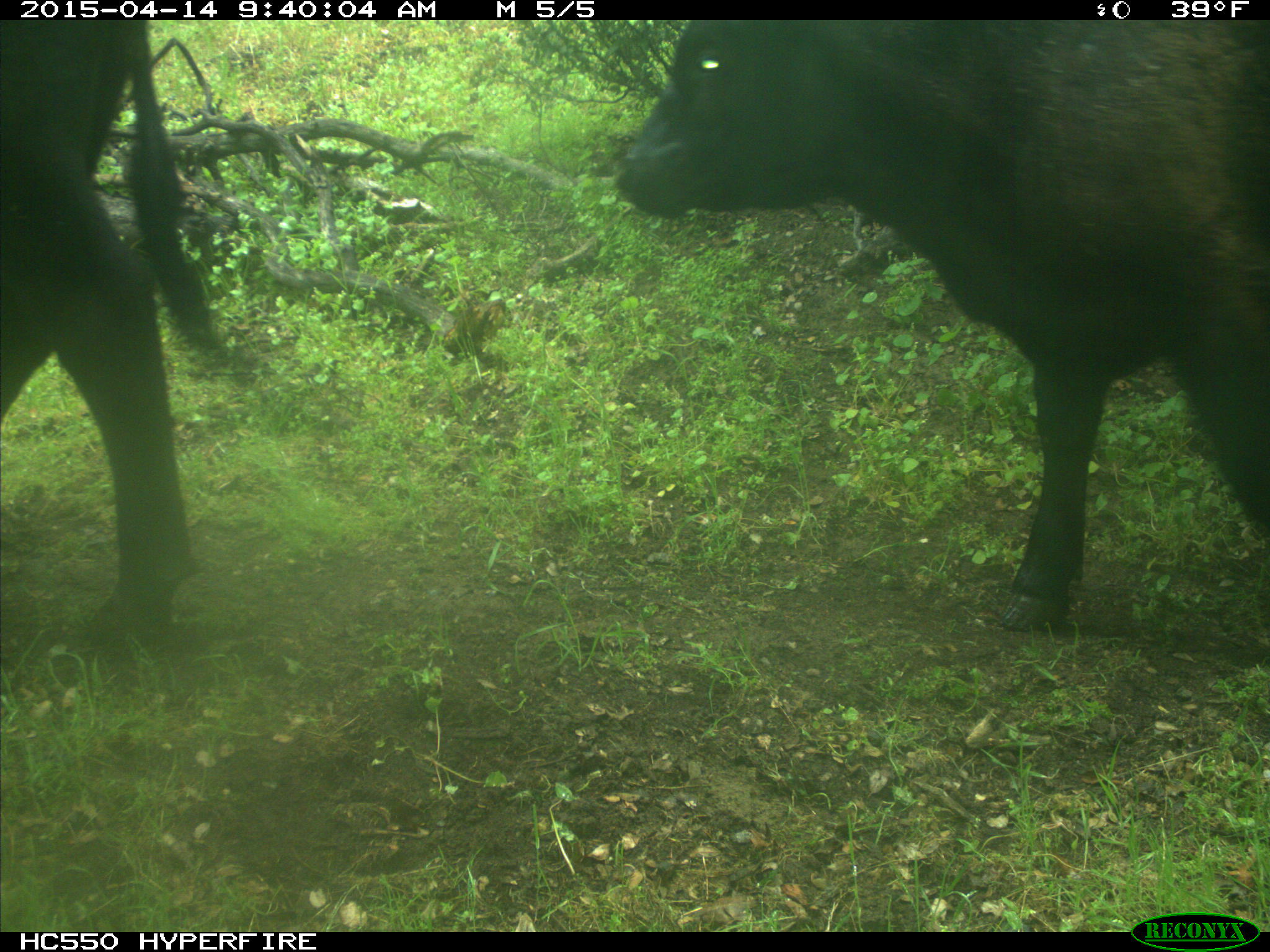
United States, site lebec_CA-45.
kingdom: Animalia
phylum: Chordata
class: Mammalia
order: Artiodactyla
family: Bovidae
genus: Bos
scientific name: Bos taurus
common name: domestic cow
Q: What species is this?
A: Bos taurus (domestic cow).